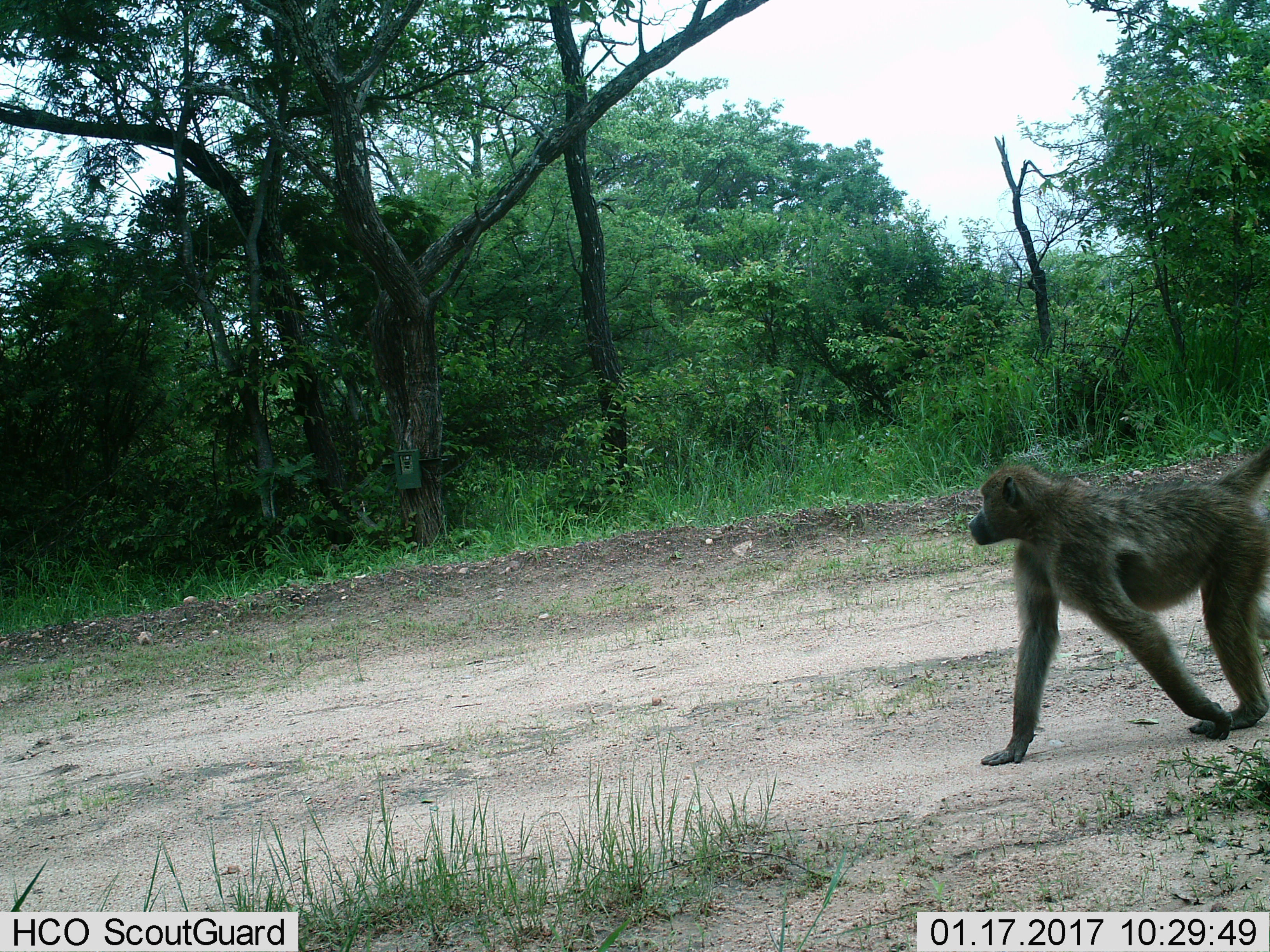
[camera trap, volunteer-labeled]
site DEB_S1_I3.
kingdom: Animalia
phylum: Chordata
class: Mammalia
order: Primates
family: Cercopithecidae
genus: Papio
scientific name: Papio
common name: baboon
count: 1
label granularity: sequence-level